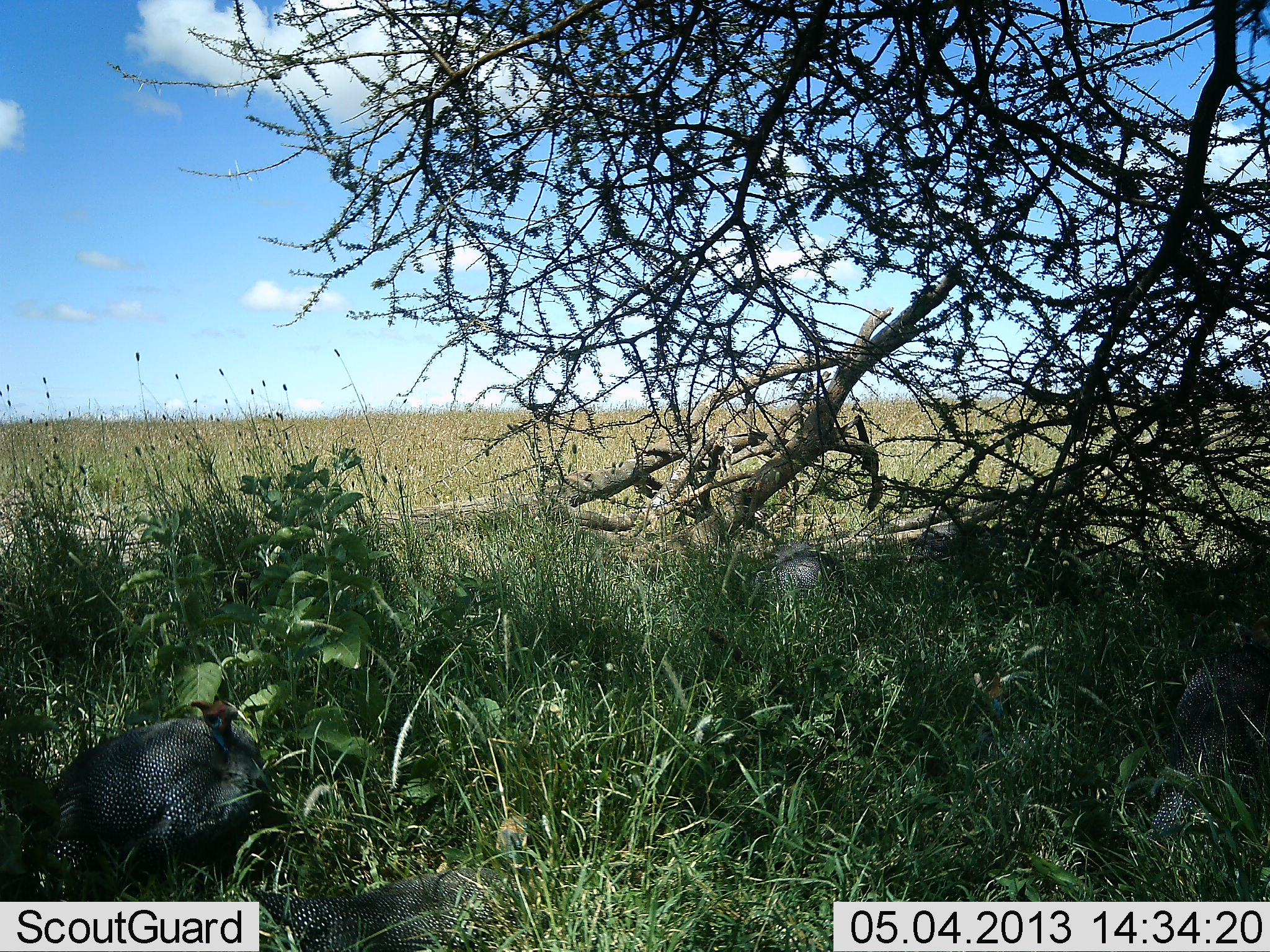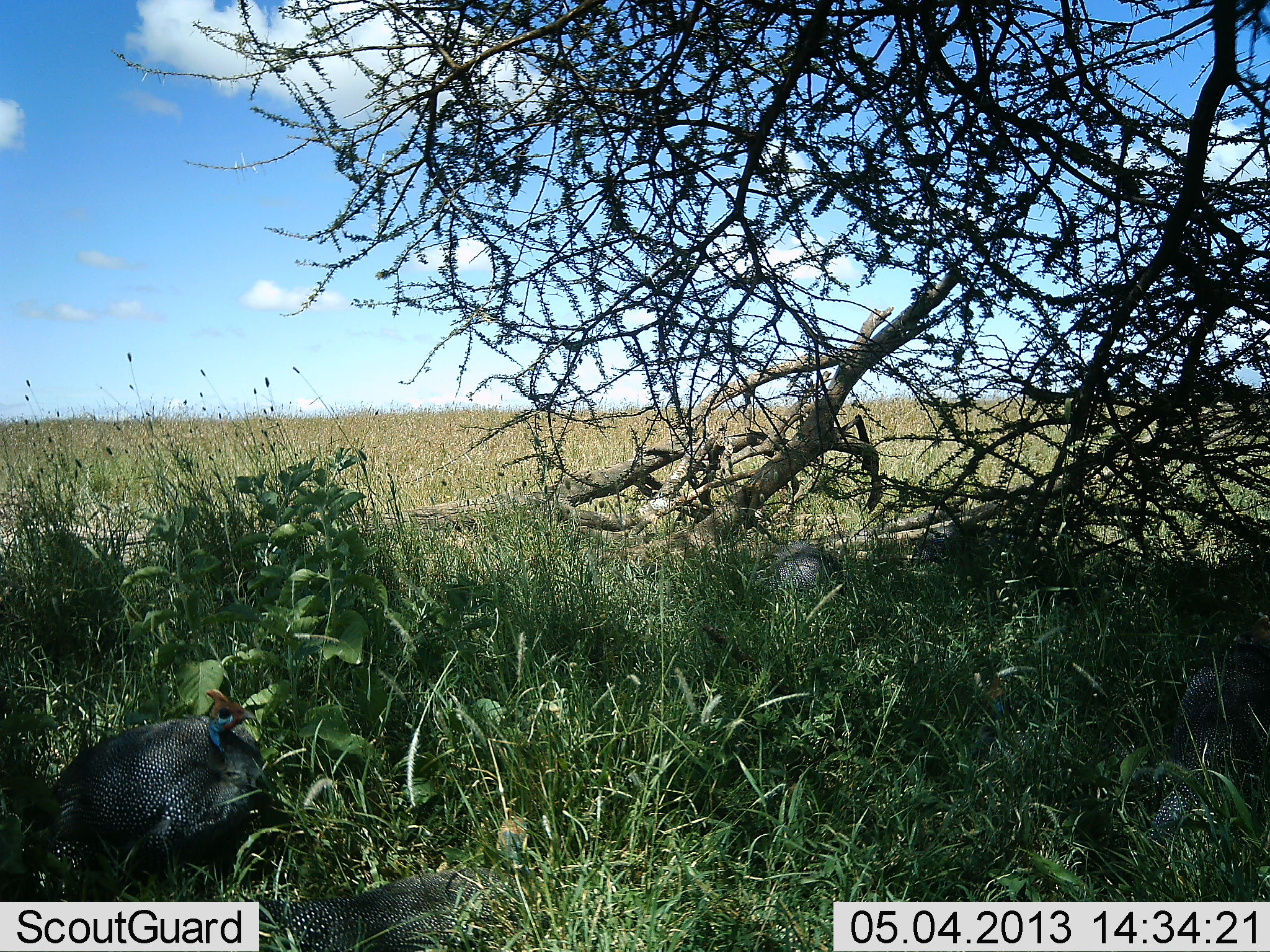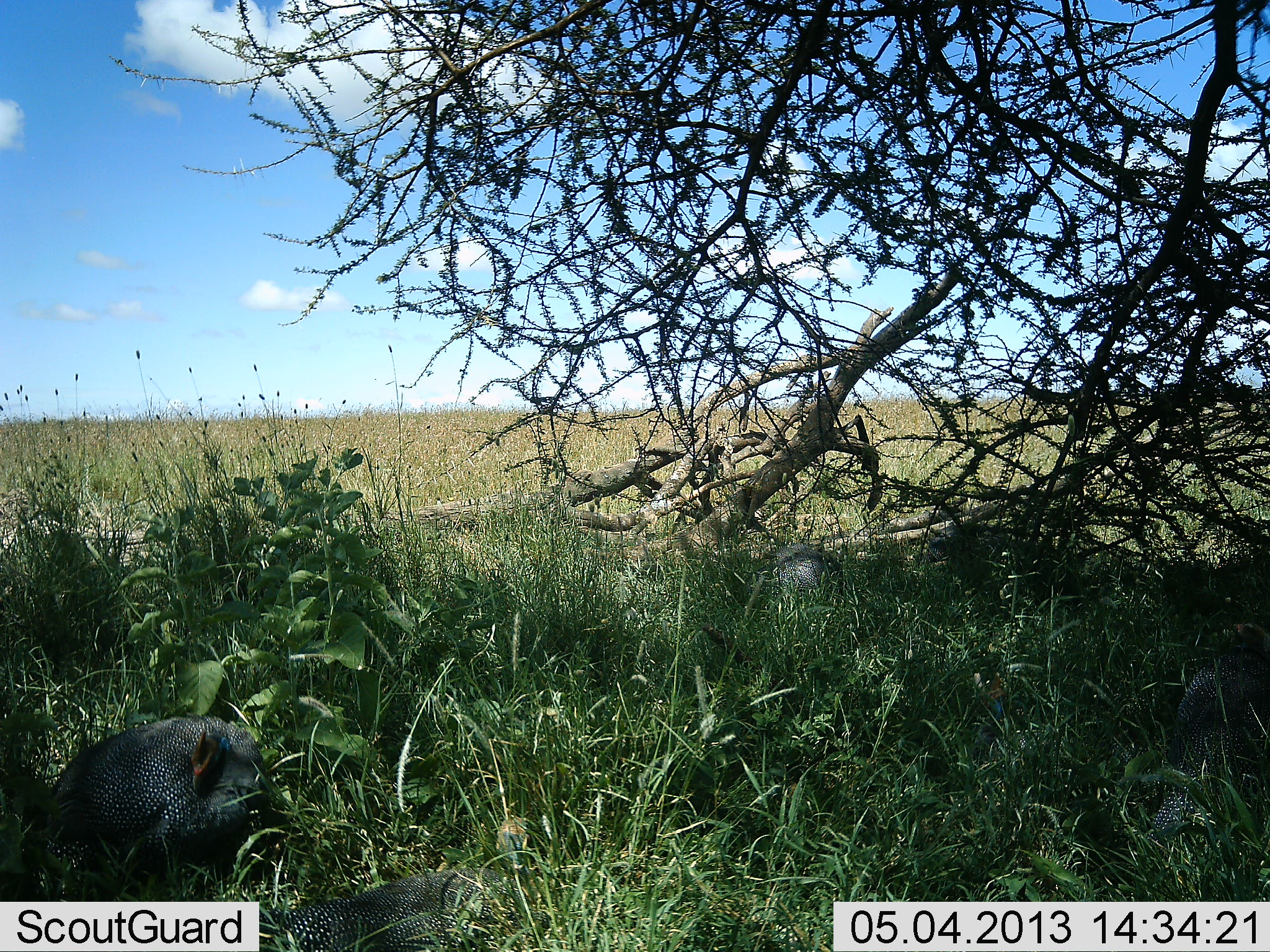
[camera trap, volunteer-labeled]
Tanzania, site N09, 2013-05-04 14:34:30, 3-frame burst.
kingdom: Animalia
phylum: Chordata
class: Aves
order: Galliformes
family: Numididae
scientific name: Numididae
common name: guinea fowl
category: guineafowl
Guineafowl (guinea fowl) (Numididae), count 3. Behavior (volunteer vote fractions): standing 58%, resting 46%, moving 4%, interacting 0%. Young present (vote fraction): 0%. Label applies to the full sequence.